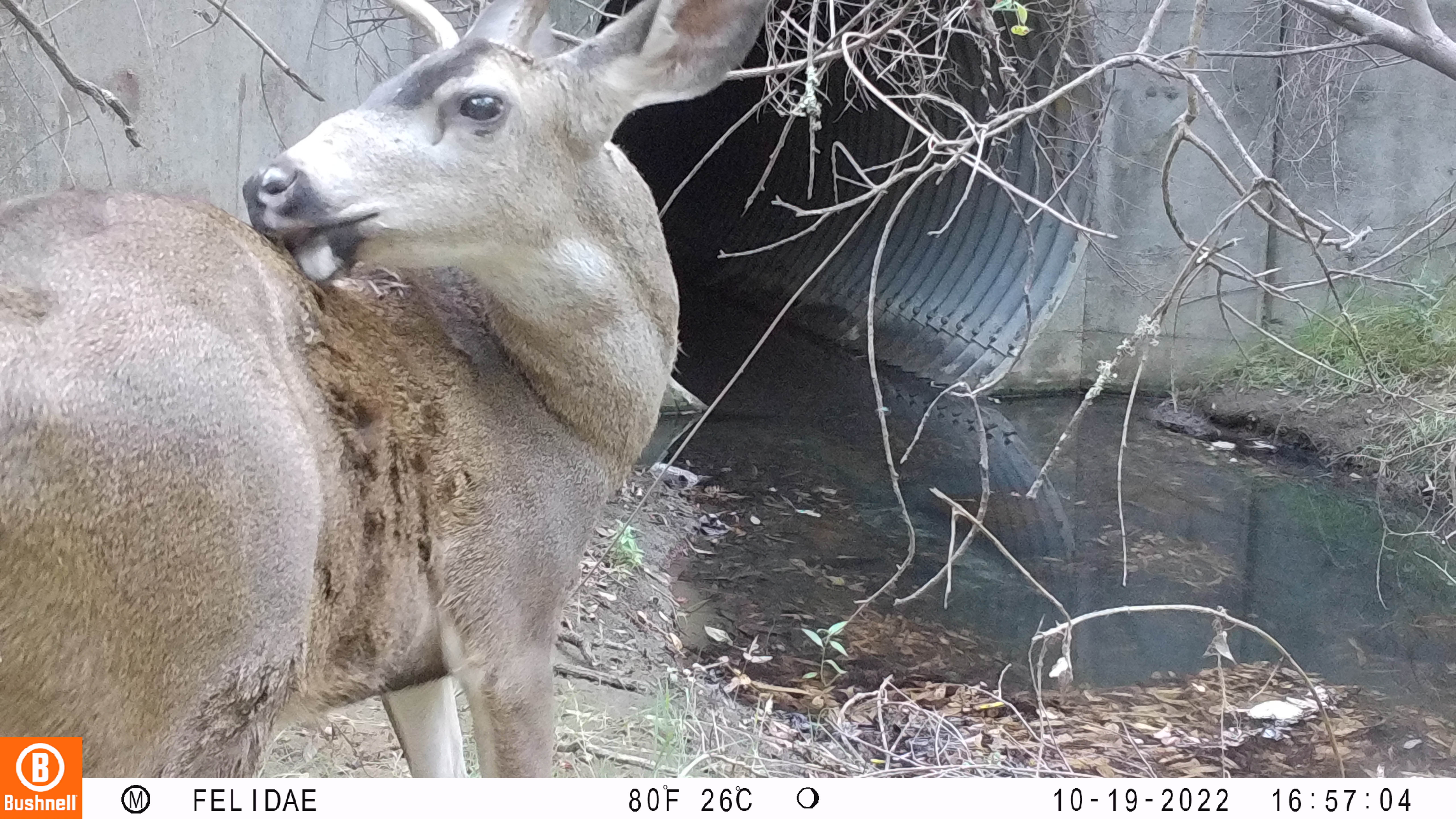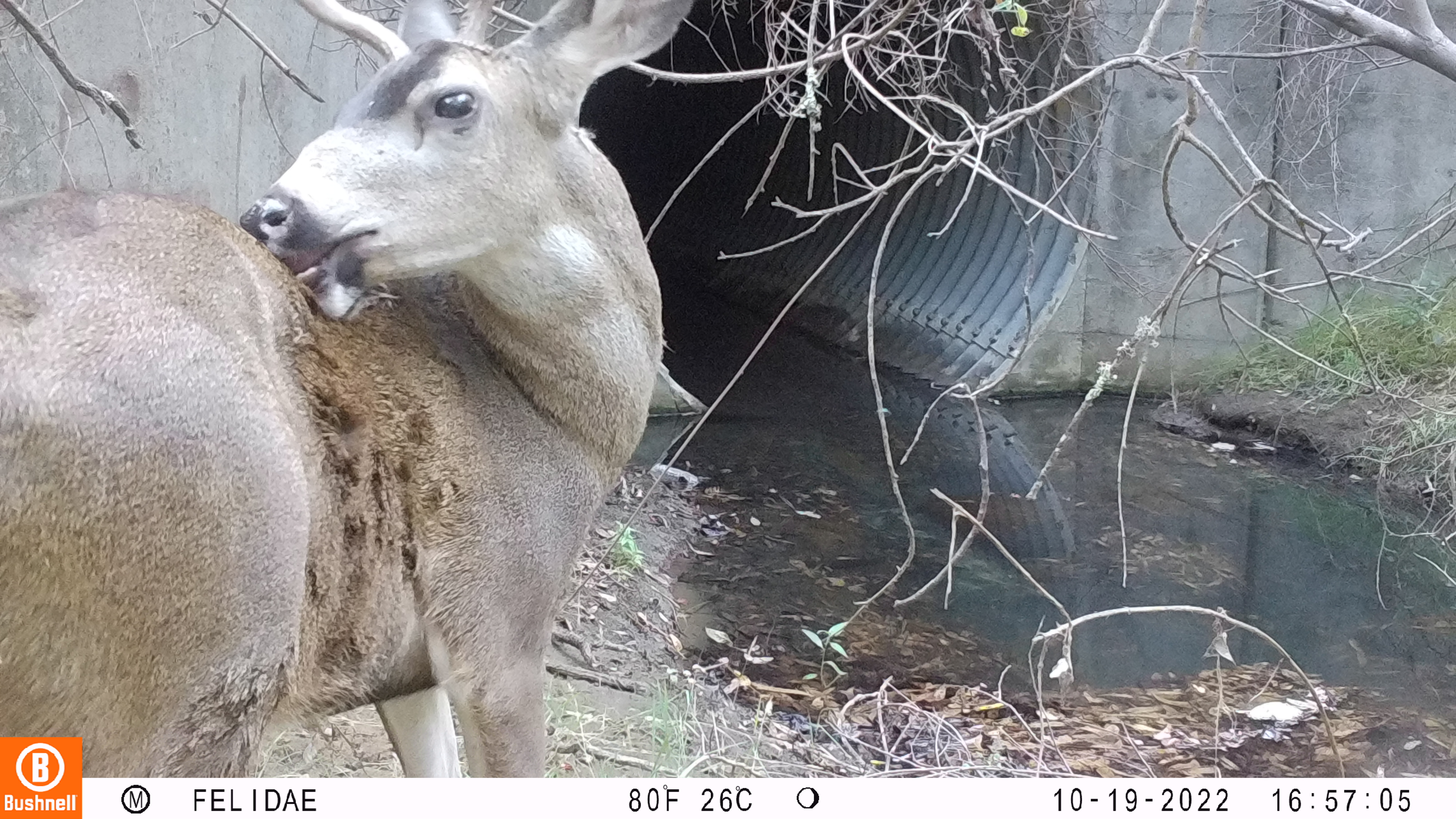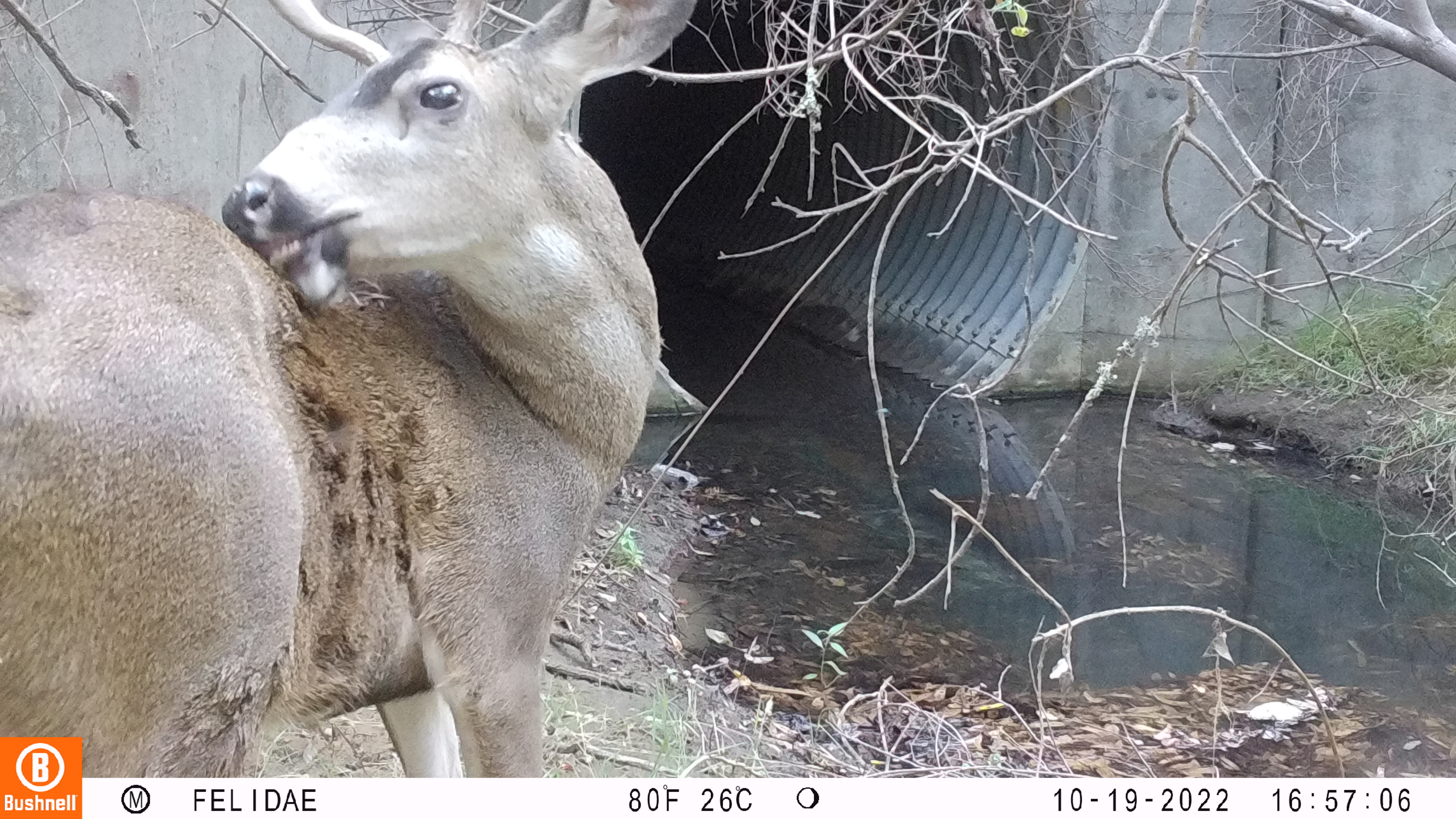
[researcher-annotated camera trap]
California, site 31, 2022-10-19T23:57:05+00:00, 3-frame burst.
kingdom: Animalia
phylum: Chordata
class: Mammalia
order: Artiodactyla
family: Cervidae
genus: Odocoileus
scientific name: Odocoileus hemionus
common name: mule deer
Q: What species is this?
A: Mule deer (Odocoileus hemionus).